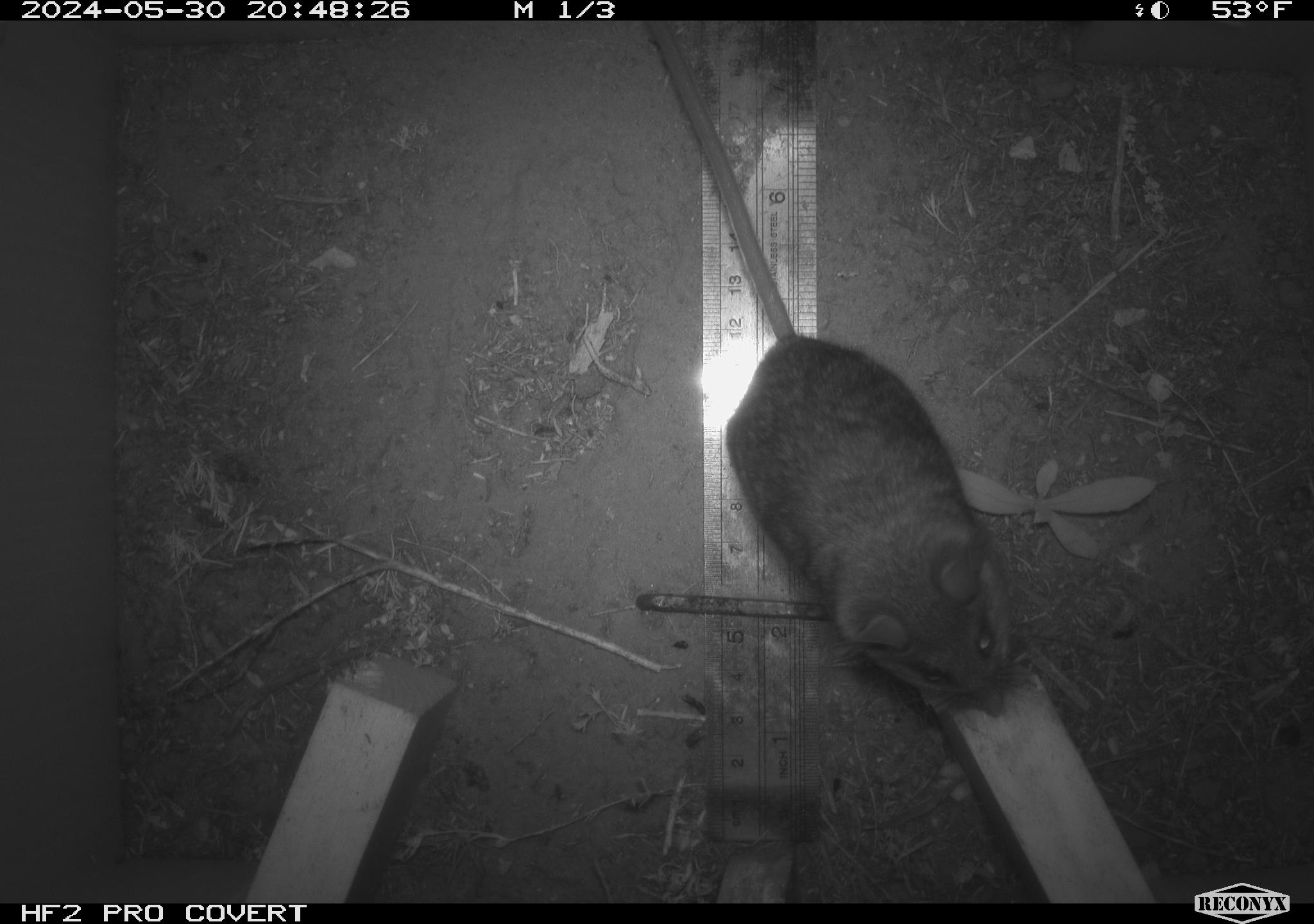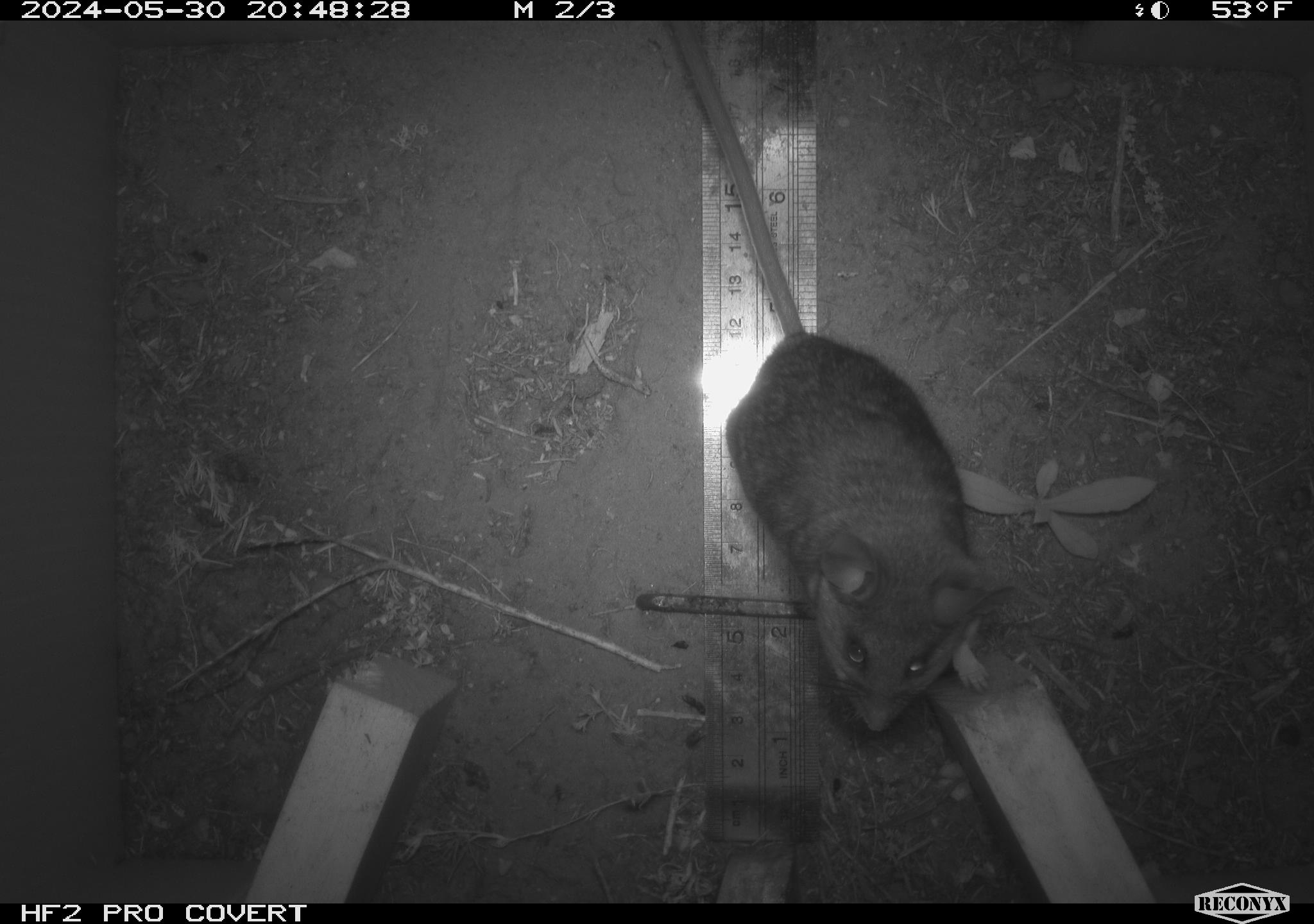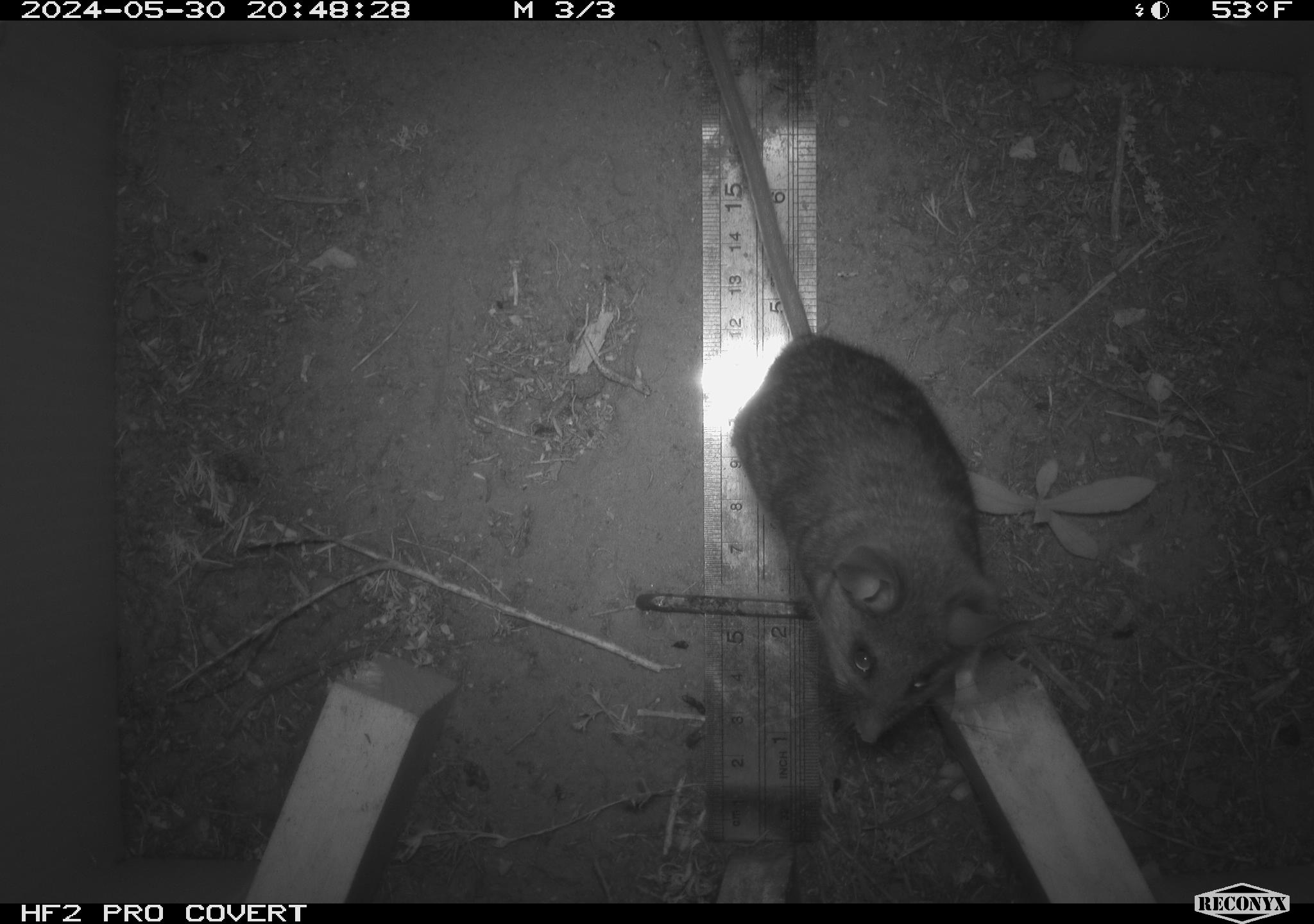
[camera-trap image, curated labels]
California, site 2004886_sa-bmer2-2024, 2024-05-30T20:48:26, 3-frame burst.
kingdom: Animalia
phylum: Chordata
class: Mammalia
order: Rodentia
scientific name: Rodentia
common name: woodrat or rat or mouse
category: woodrat or rat or mouse species